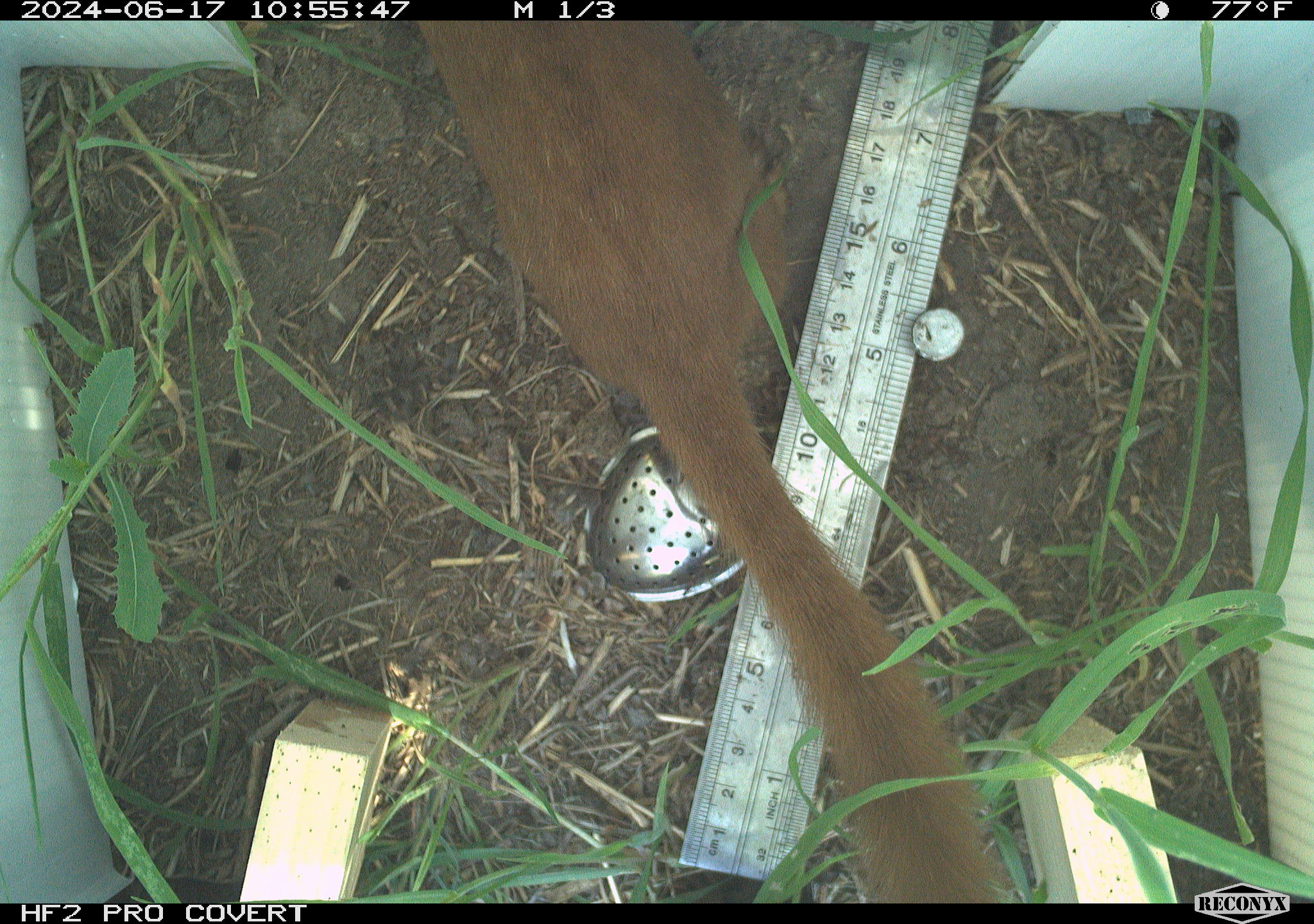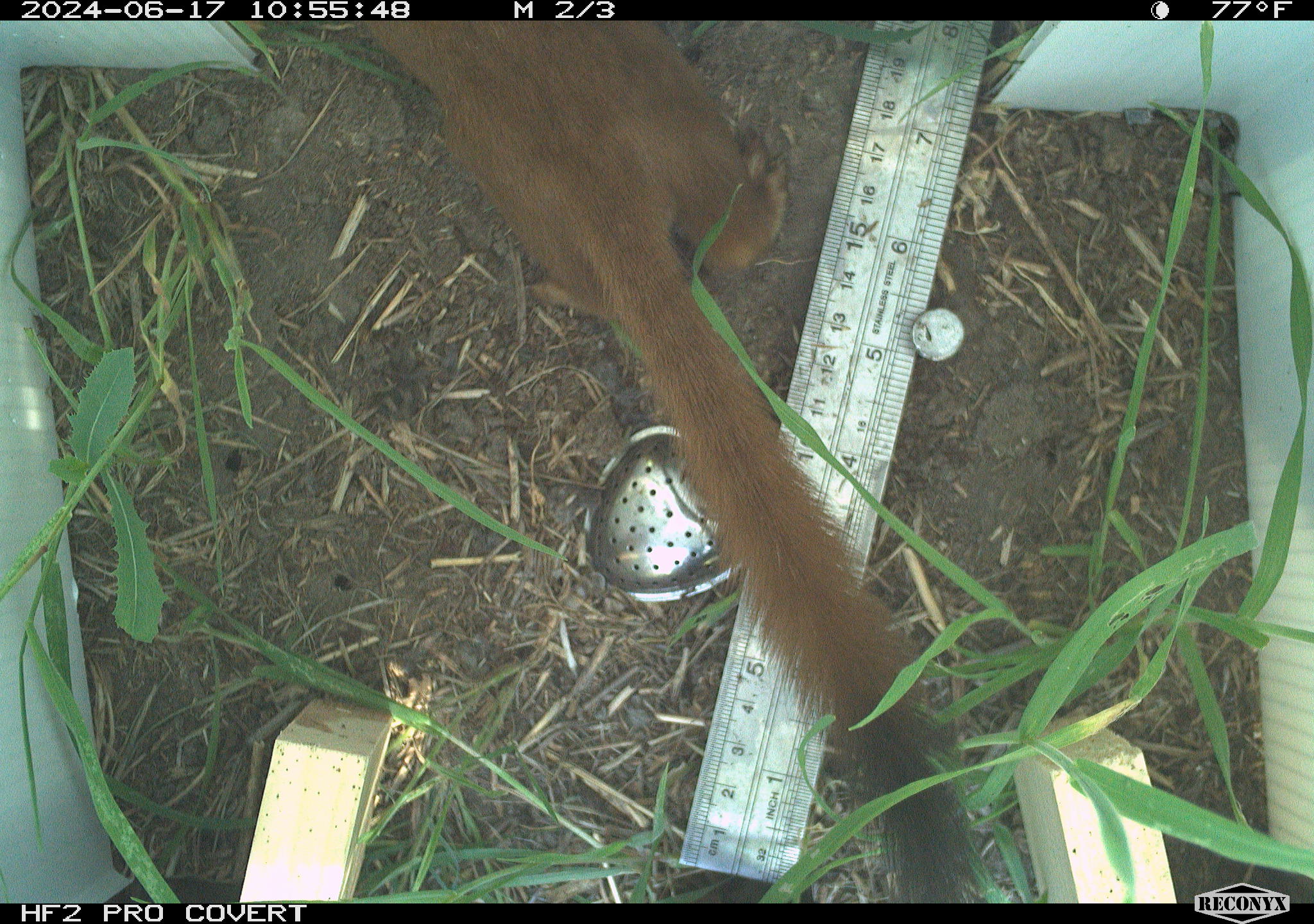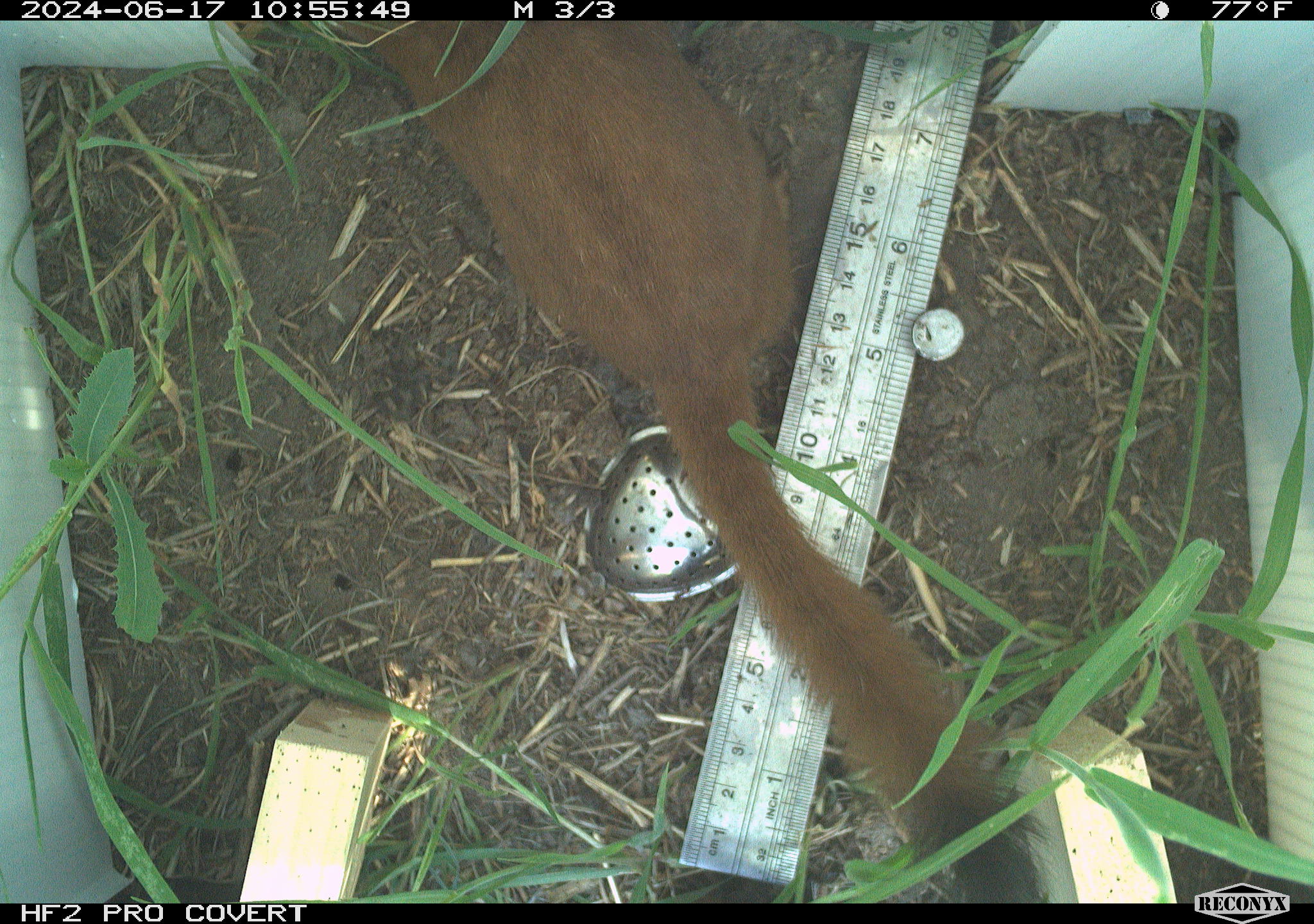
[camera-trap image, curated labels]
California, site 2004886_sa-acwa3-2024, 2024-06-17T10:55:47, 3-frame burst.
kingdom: Animalia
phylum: Chordata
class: Mammalia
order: Carnivora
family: Mustelidae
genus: Neogale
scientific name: Neogale frenata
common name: long-tailed weasel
Long-tailed weasel (Neogale frenata).